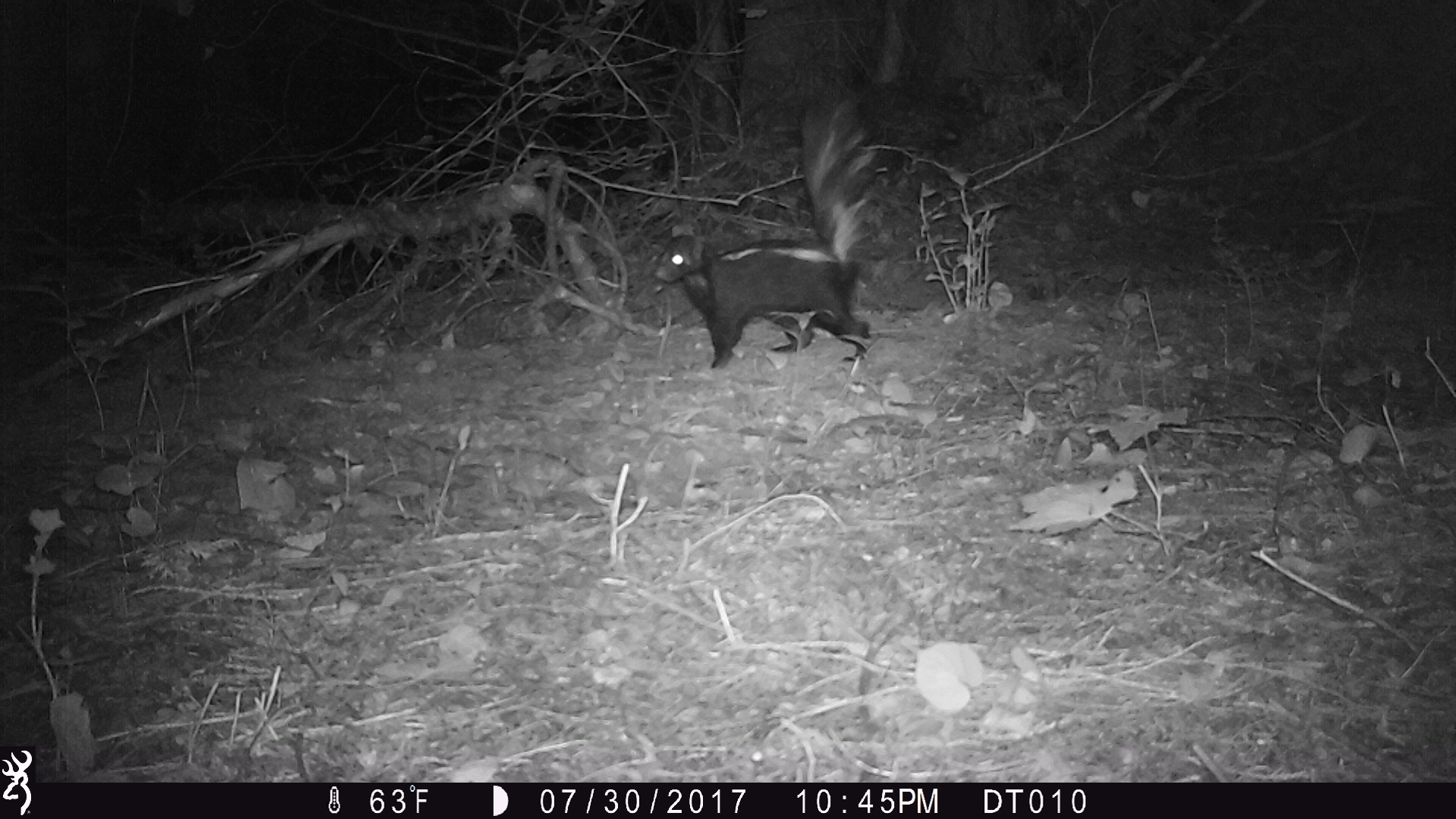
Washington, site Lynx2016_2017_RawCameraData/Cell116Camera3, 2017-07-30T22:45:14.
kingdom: Animalia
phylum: Chordata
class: Mammalia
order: Carnivora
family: Mephitidae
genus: Mephitis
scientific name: Mephitis mephitis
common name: striped skunk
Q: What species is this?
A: Mephitis mephitis (striped skunk).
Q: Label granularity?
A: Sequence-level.